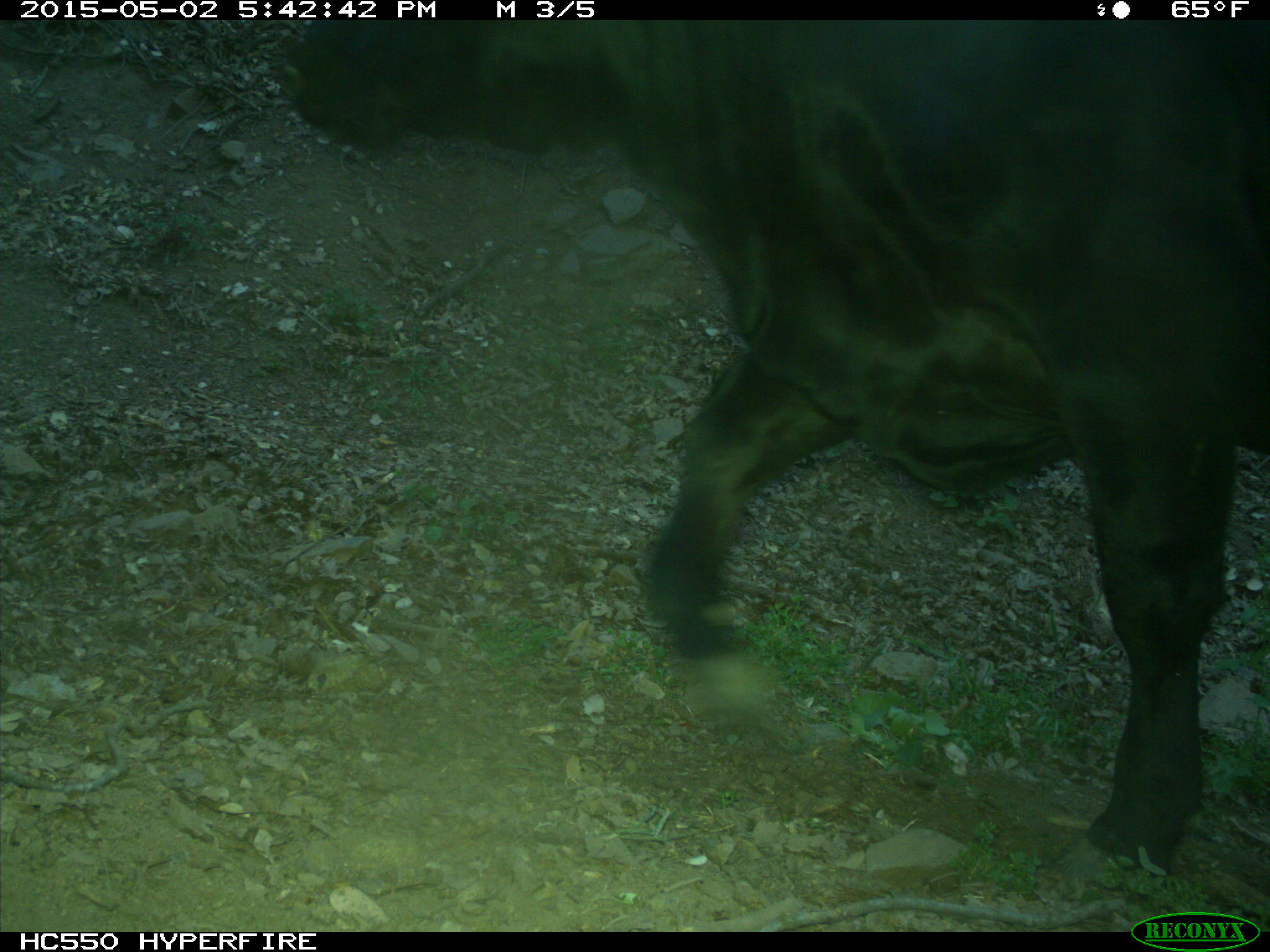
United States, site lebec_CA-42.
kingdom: Animalia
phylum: Chordata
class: Mammalia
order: Artiodactyla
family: Bovidae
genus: Bos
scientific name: Bos taurus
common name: domestic cow